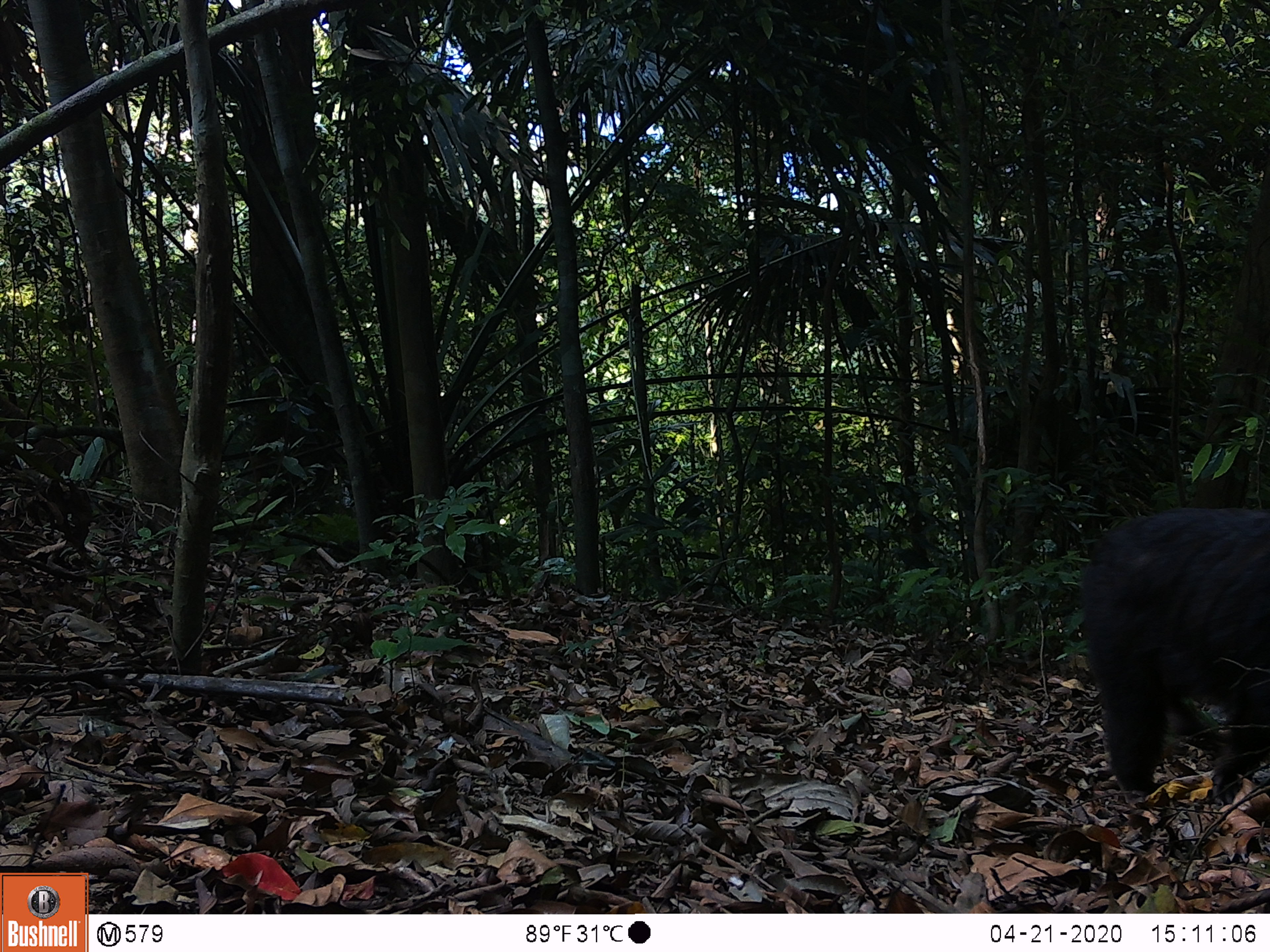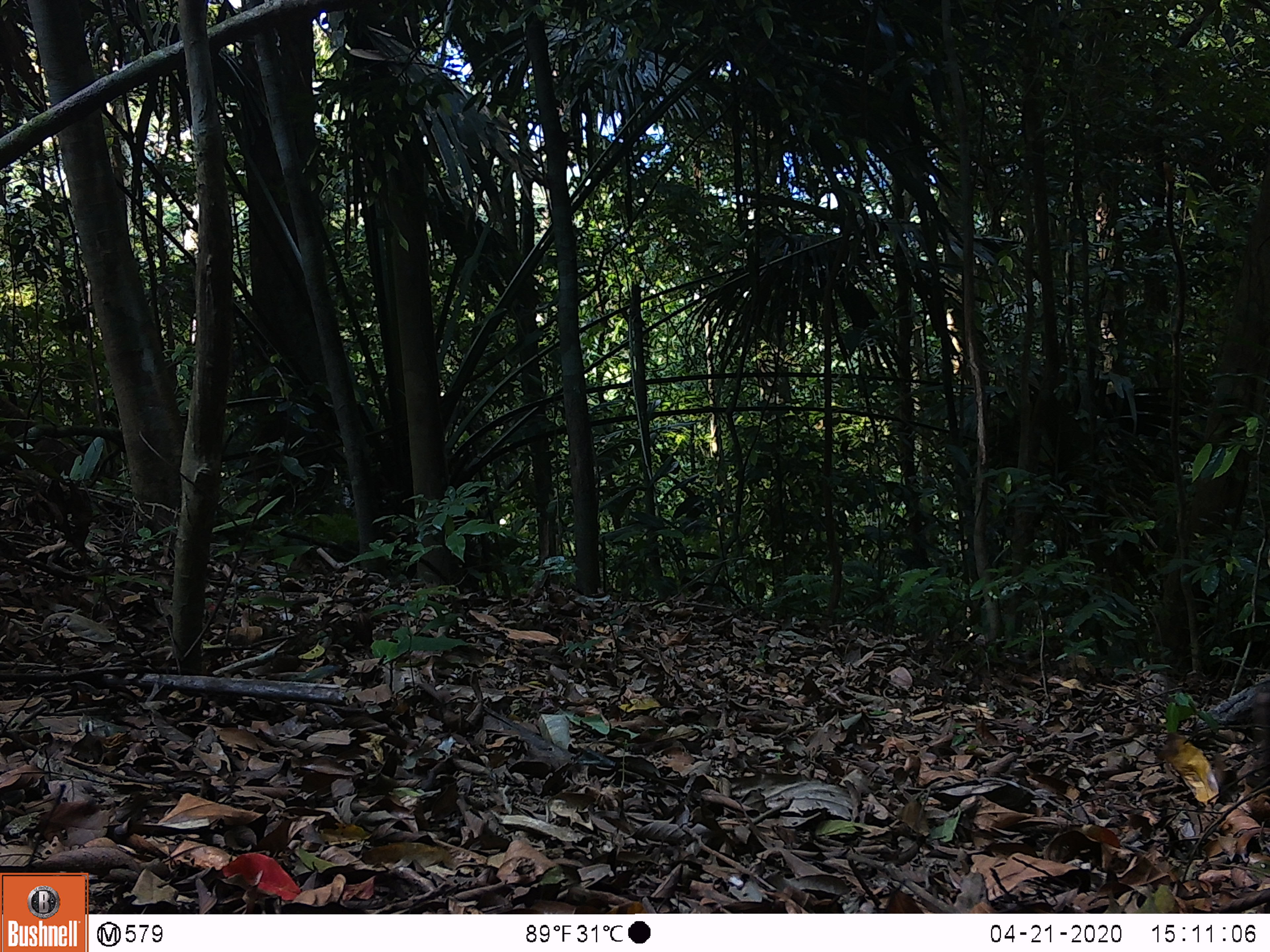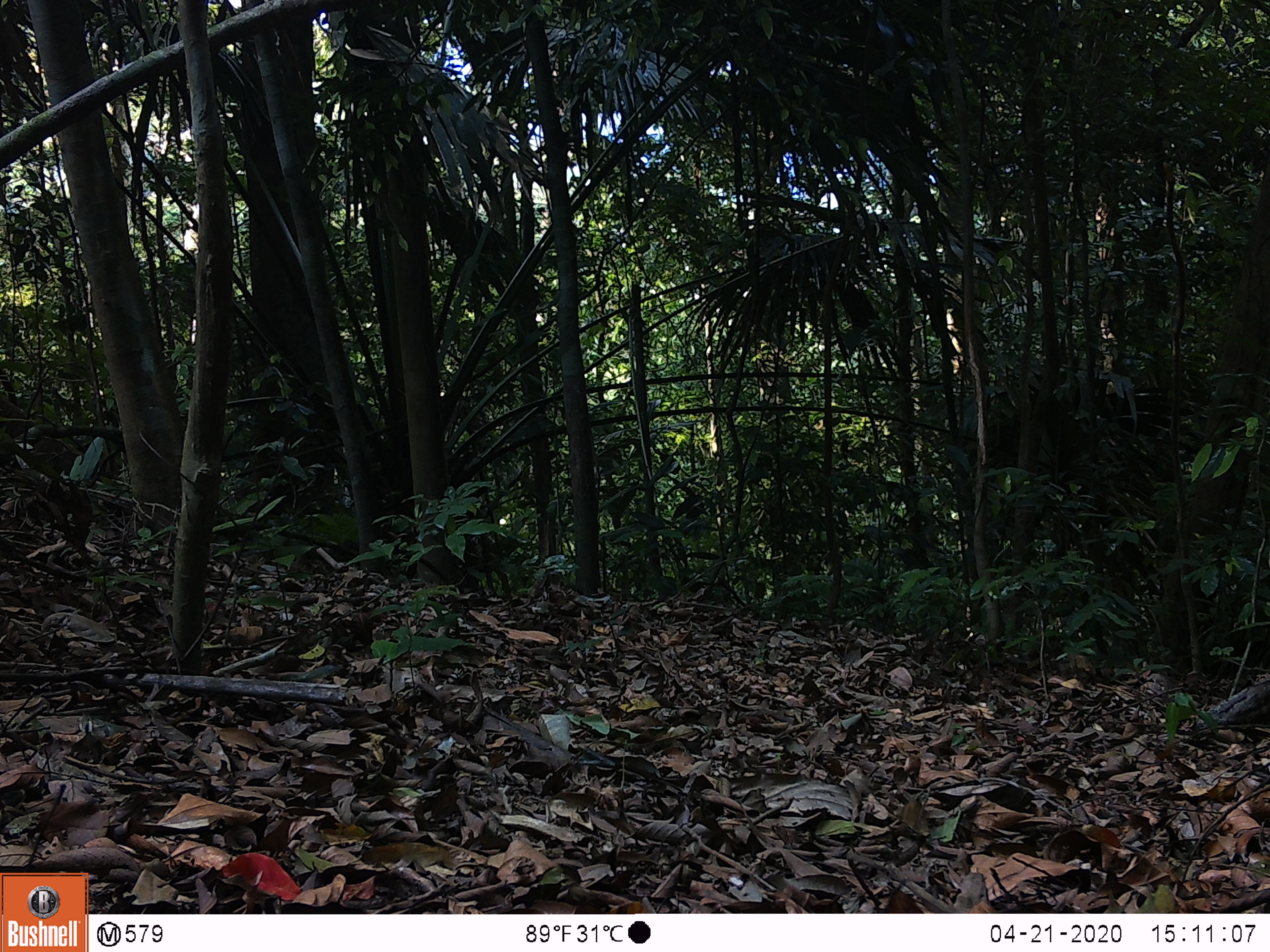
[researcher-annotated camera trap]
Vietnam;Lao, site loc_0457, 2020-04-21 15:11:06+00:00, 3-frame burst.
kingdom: Animalia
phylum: Chordata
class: Mammalia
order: Primates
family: Cercopithecidae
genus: Macaca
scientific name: Macaca arctoides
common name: stump-tailed macaque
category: stump tailed macaque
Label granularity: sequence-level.